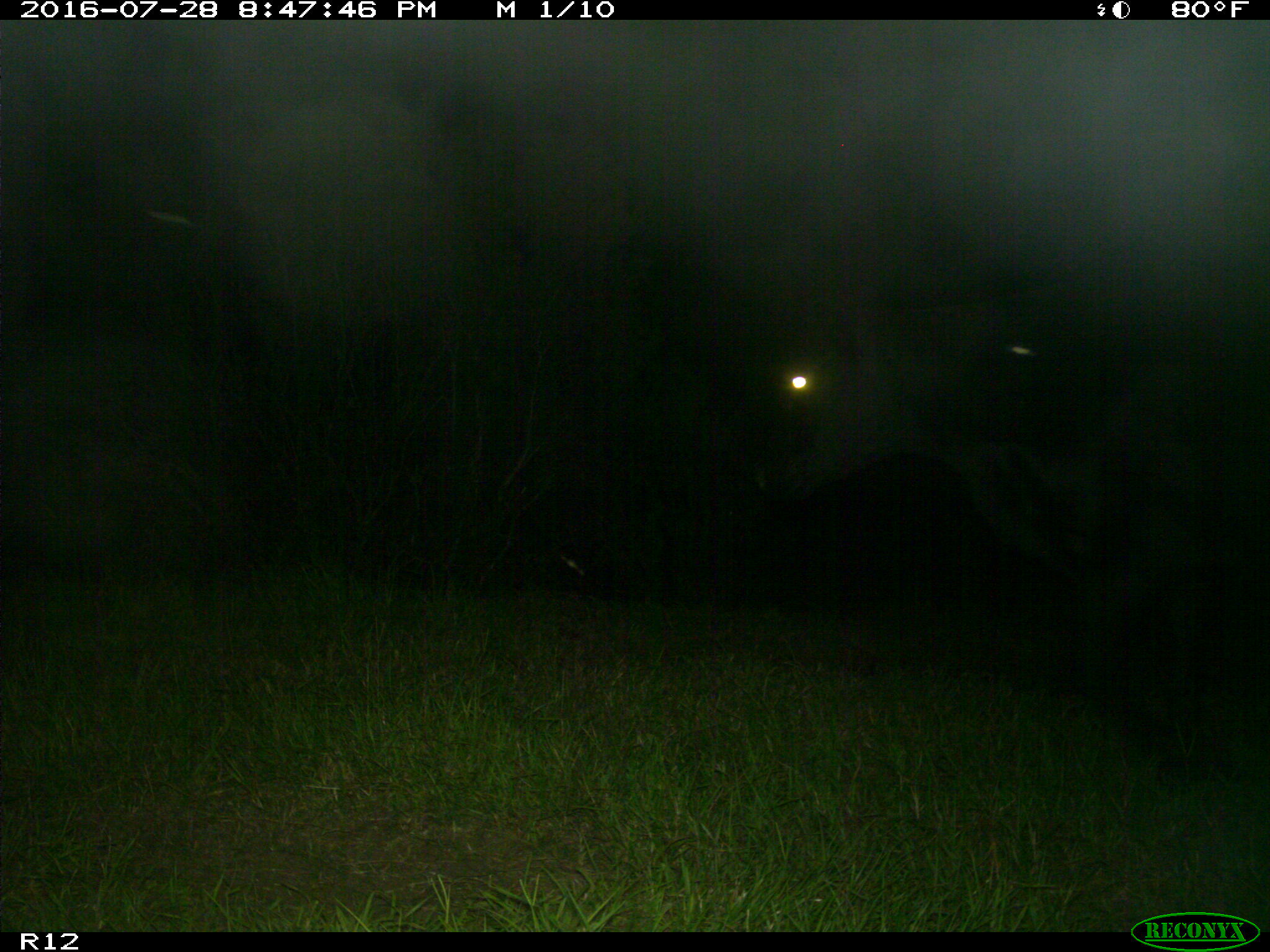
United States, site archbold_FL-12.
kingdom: Animalia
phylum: Chordata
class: Mammalia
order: Artiodactyla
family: Bovidae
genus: Bos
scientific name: Bos taurus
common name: domestic cow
Bos taurus (domestic cow).